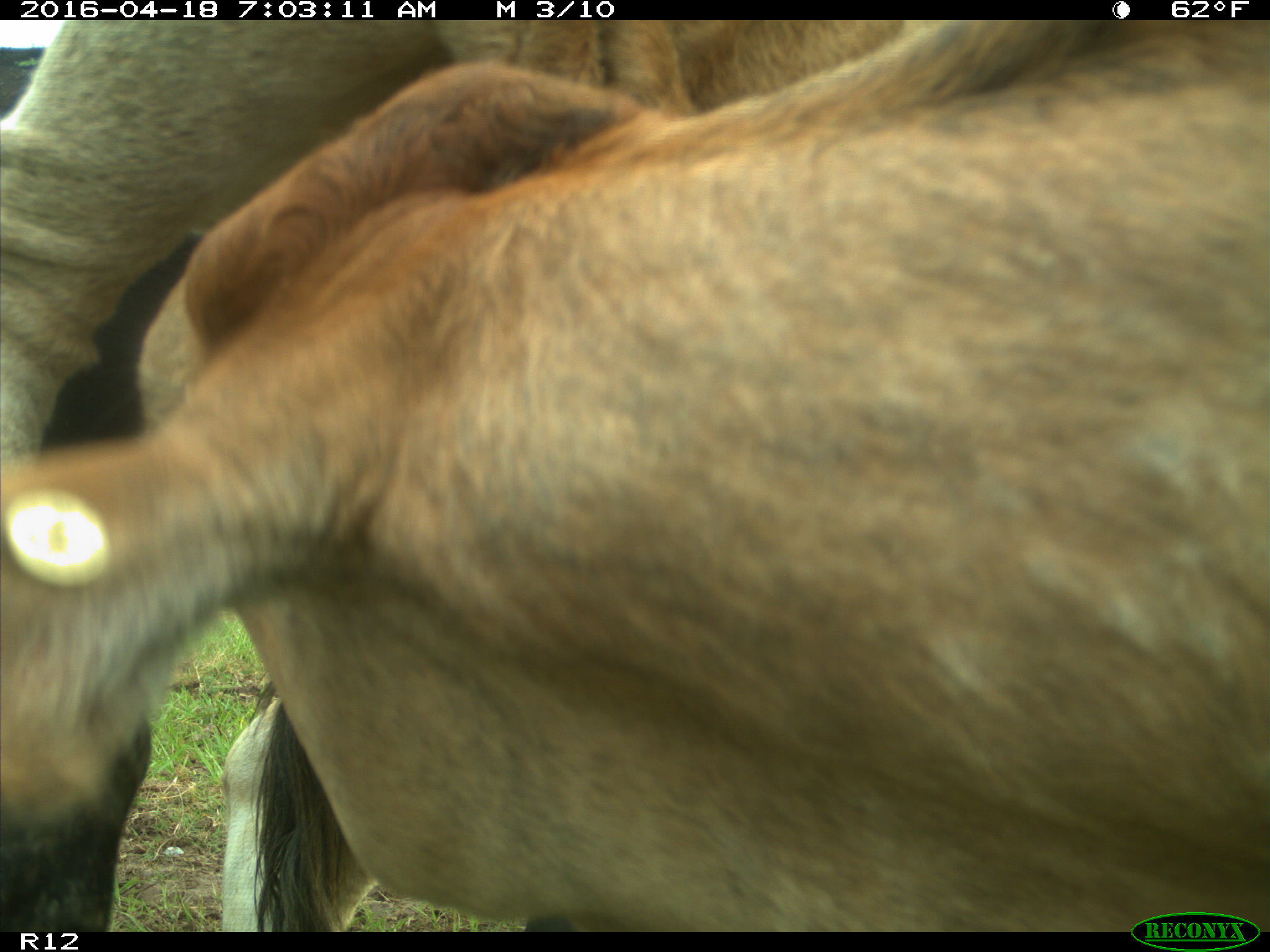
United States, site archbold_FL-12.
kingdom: Animalia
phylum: Chordata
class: Mammalia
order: Artiodactyla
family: Bovidae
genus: Bos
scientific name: Bos taurus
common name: domestic cow